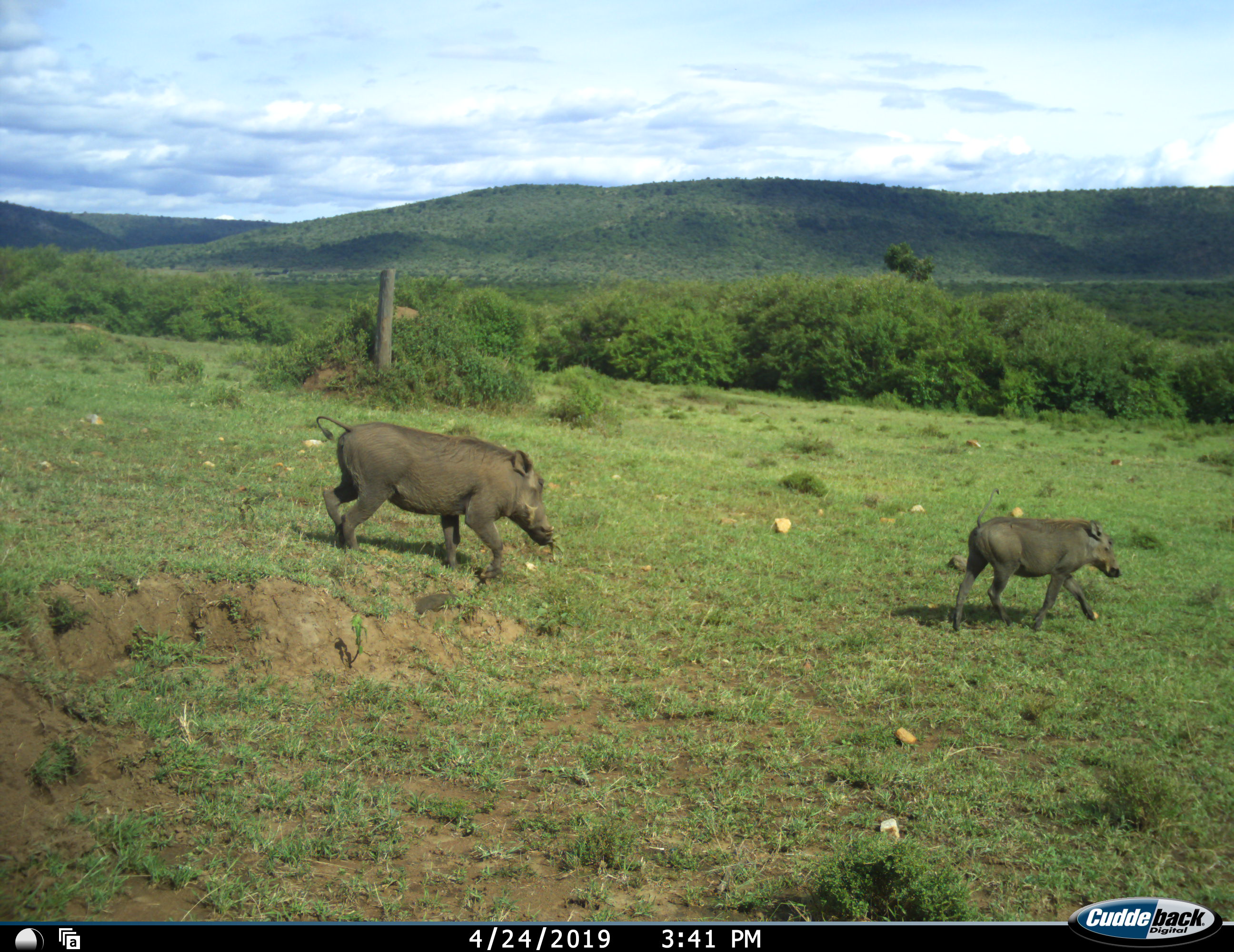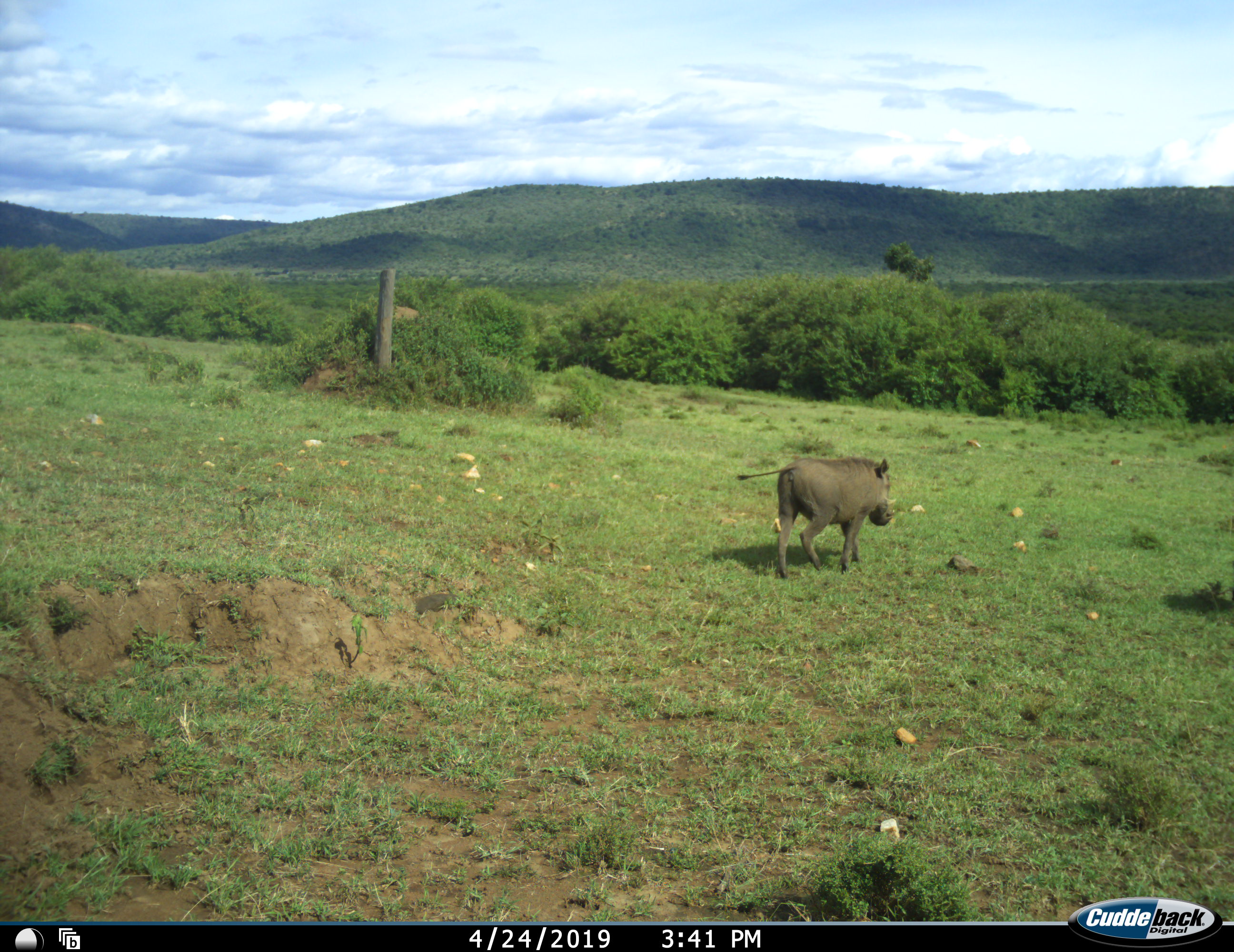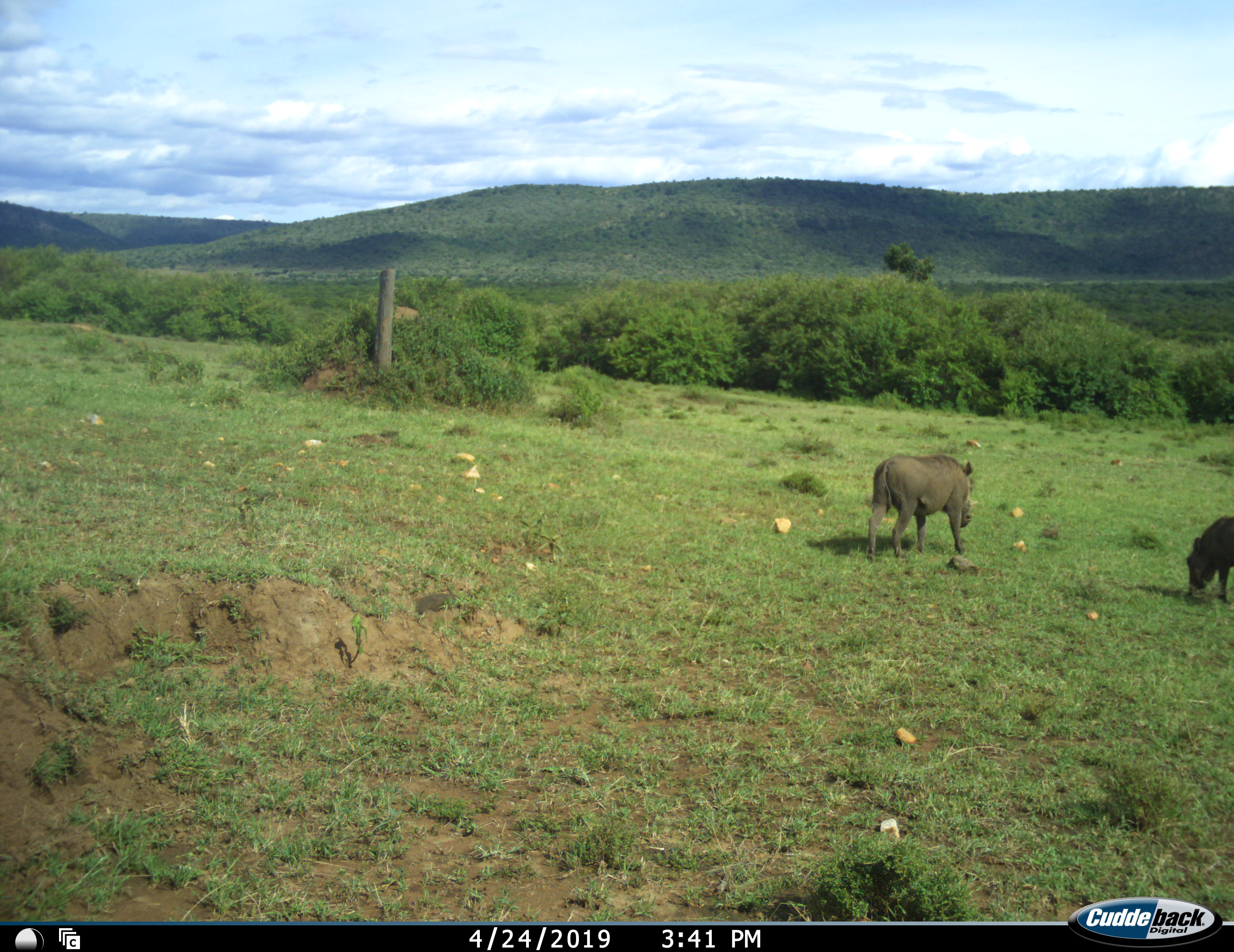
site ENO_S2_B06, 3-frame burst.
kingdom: Animalia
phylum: Chordata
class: Mammalia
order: Artiodactyla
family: Suidae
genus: Phacochoerus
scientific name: Phacochoerus africanus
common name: warthog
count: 2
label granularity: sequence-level